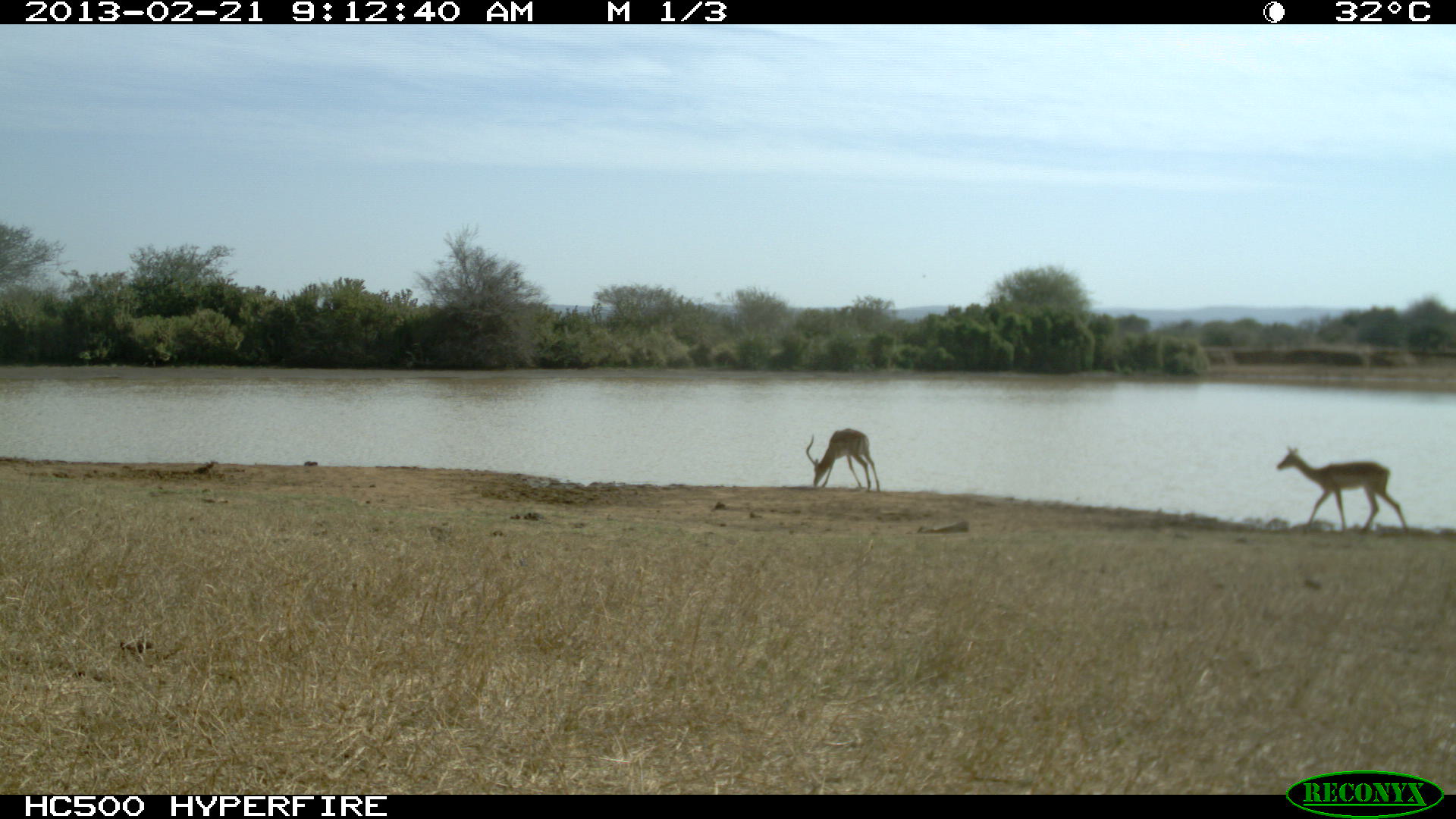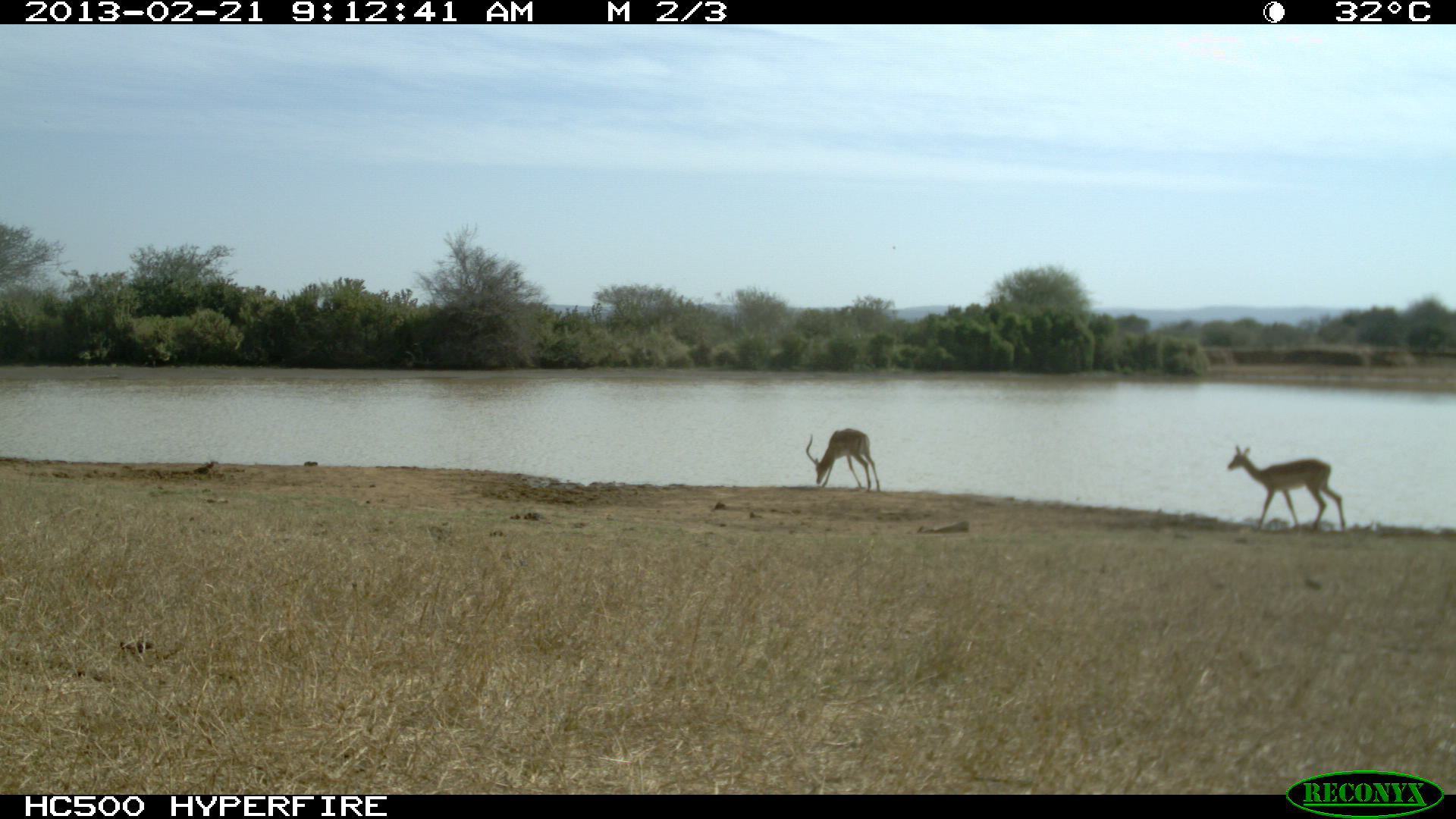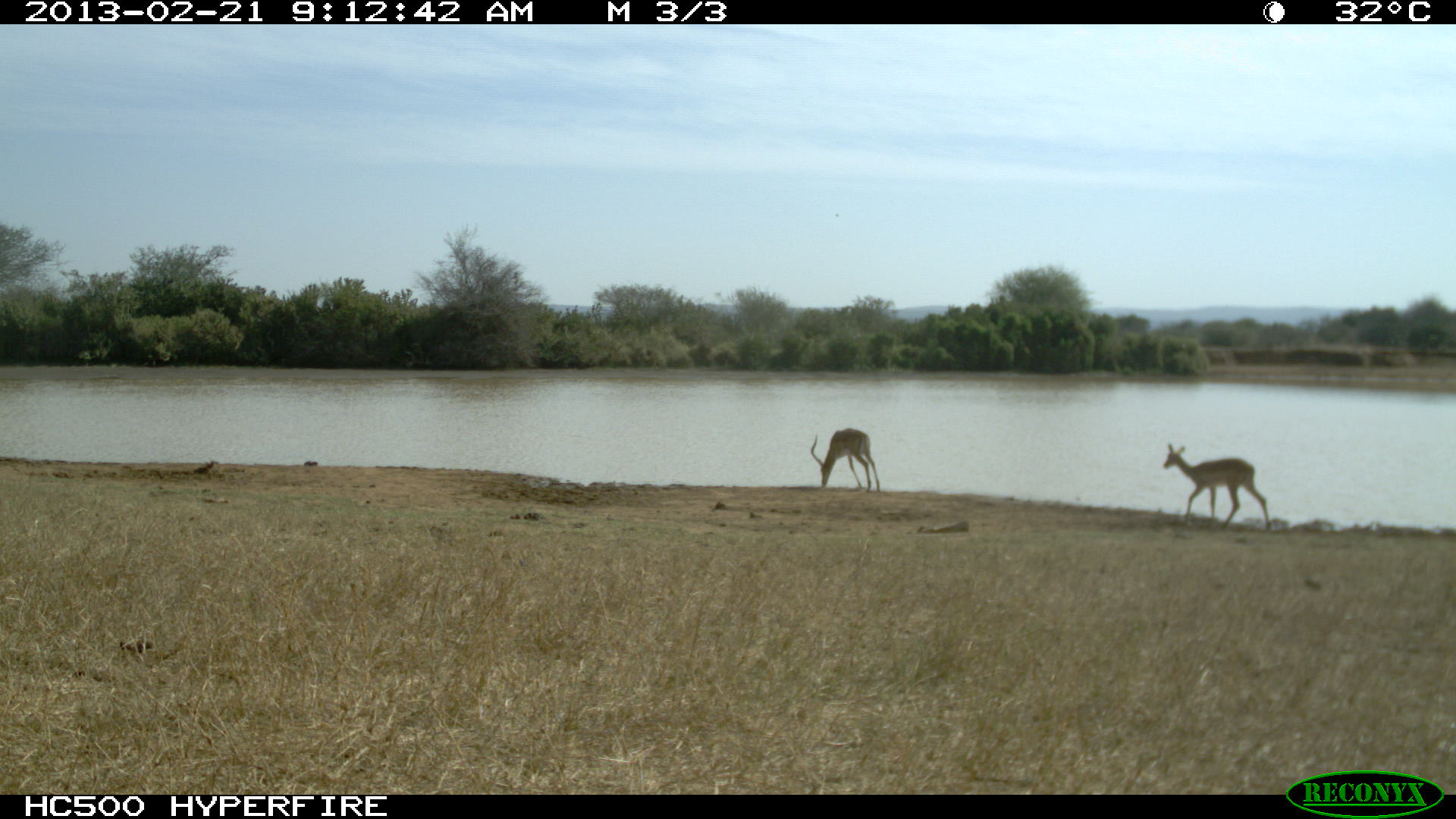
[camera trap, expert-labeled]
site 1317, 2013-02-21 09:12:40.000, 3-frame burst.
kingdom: Animalia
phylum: Chordata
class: Mammalia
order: Artiodactyla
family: Bovidae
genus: Aepyceros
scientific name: Aepyceros melampus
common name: impala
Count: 2.